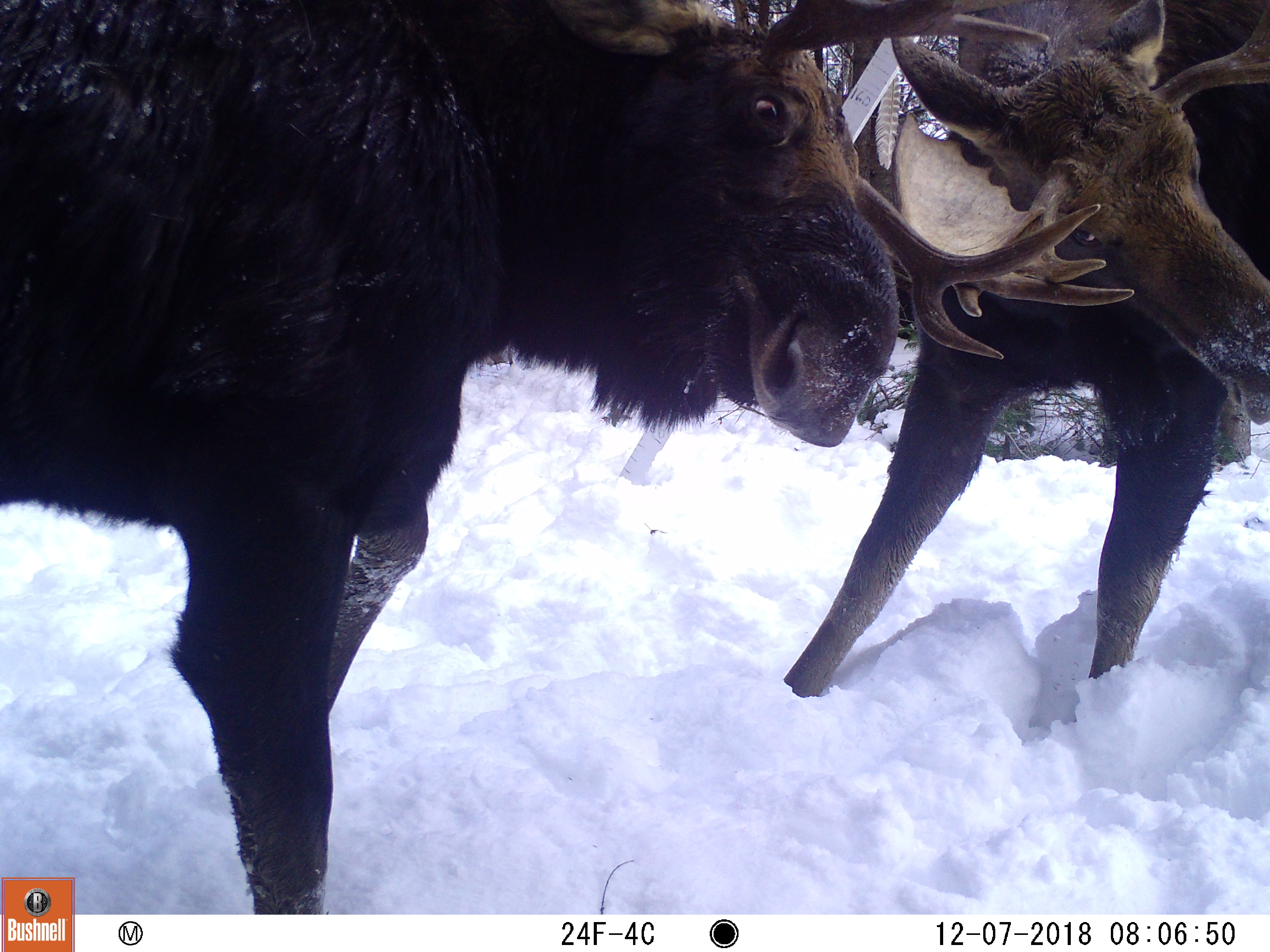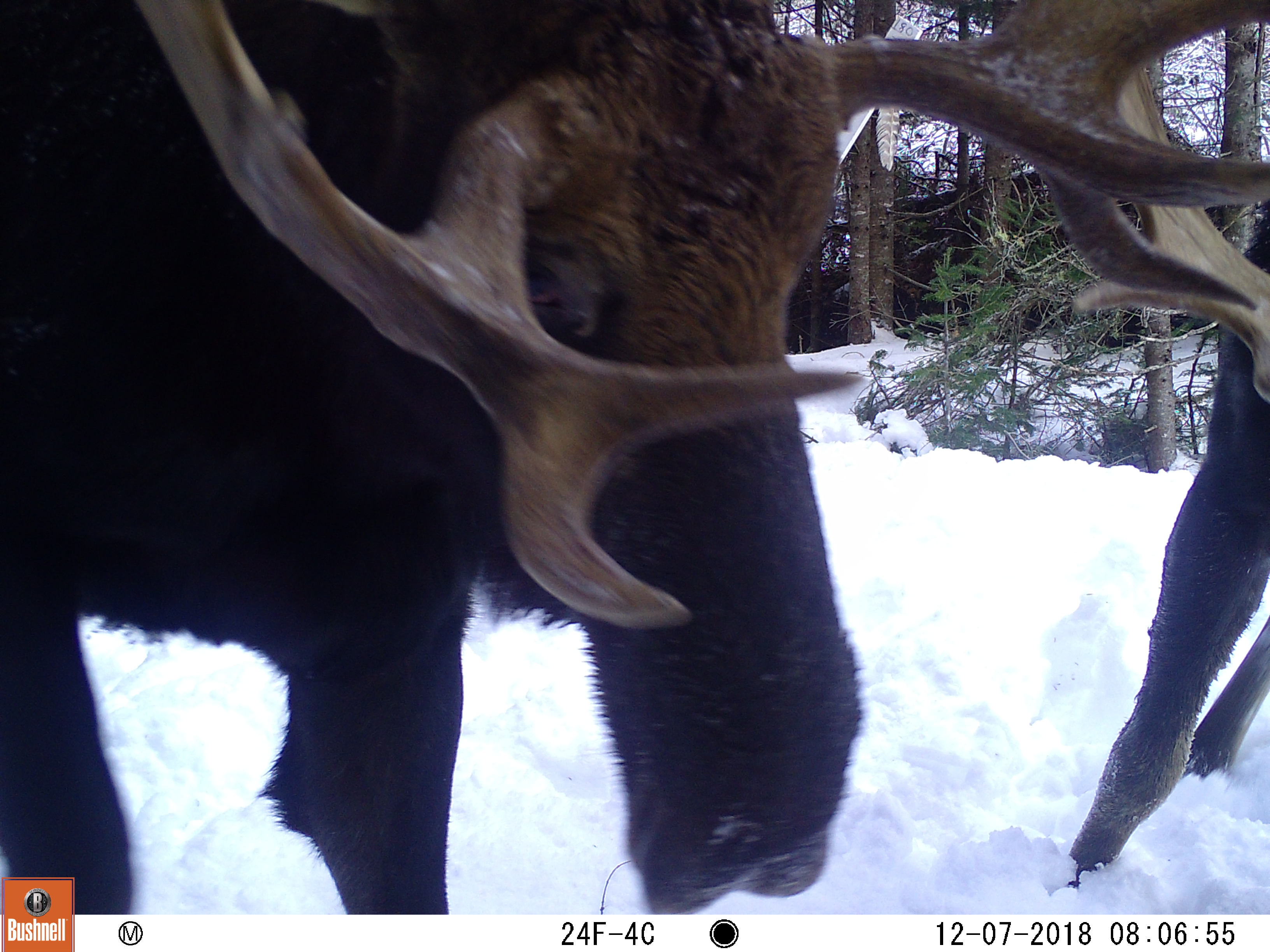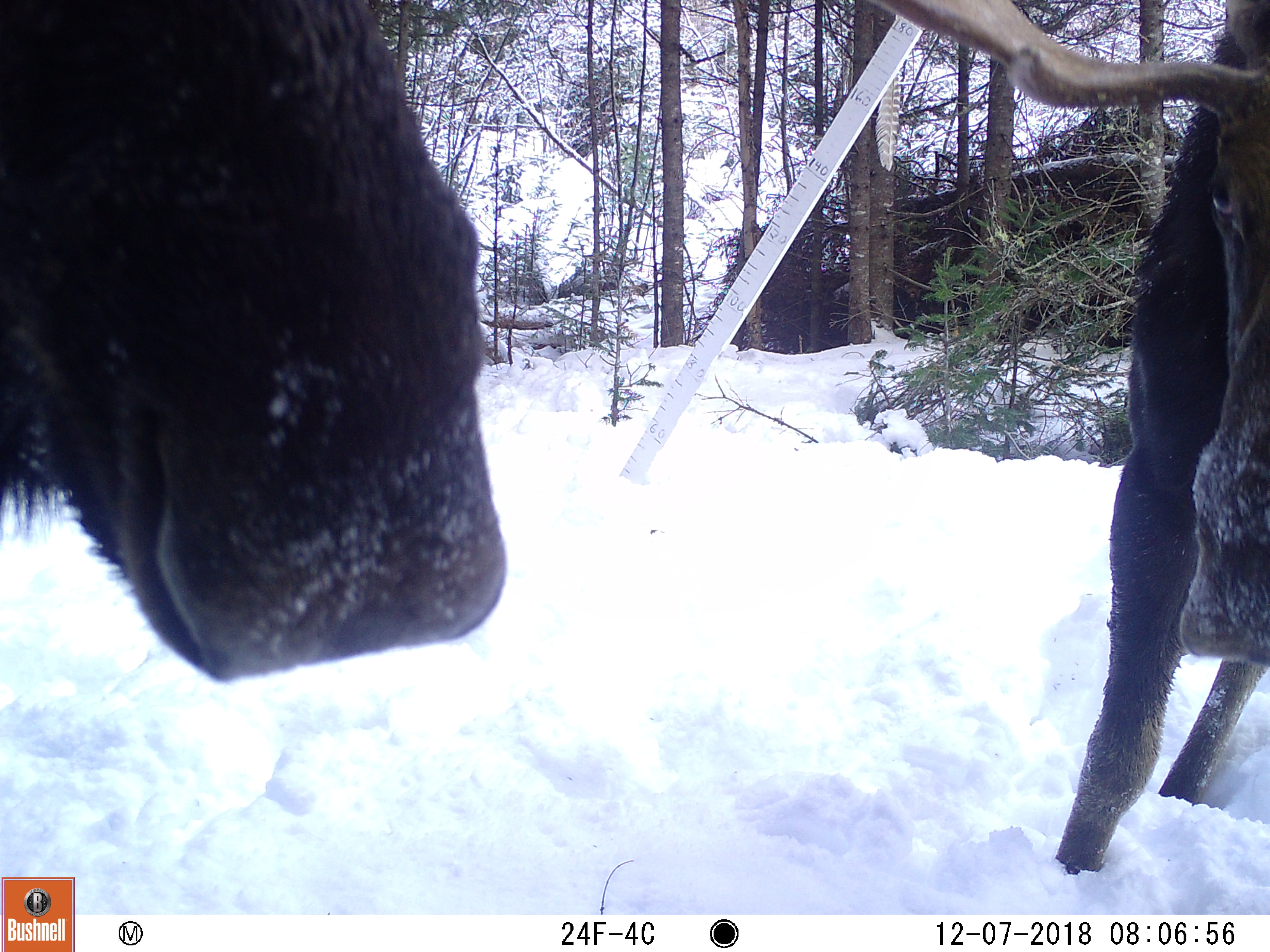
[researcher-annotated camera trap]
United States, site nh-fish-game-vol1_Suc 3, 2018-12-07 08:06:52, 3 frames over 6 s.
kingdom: Animalia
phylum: Chordata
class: Mammalia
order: Artiodactyla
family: Cervidae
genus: Alces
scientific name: Alces alces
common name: moose